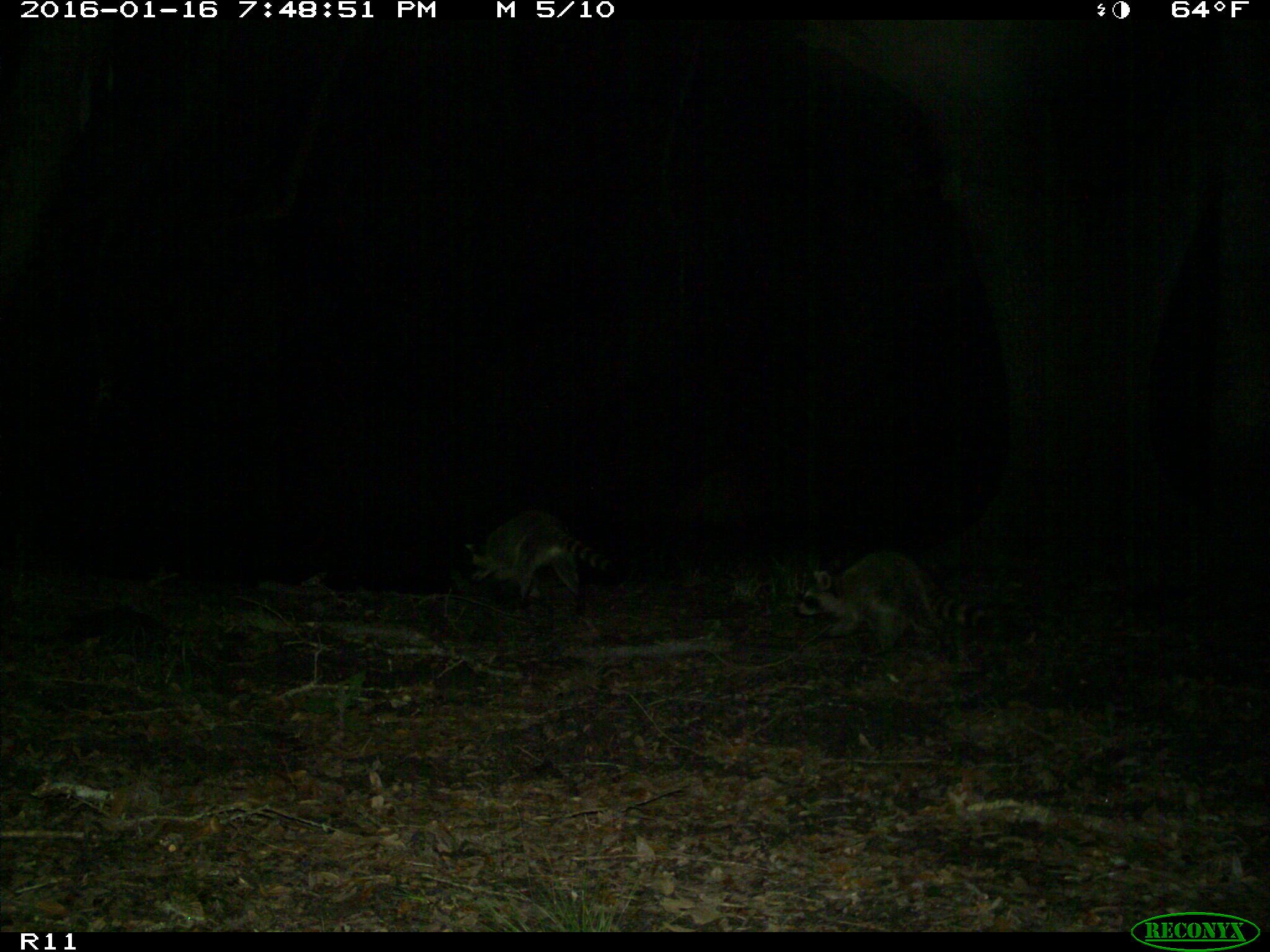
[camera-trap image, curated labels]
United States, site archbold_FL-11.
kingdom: Animalia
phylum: Chordata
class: Mammalia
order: Carnivora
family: Procyonidae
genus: Procyon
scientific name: Procyon lotor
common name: common raccoon